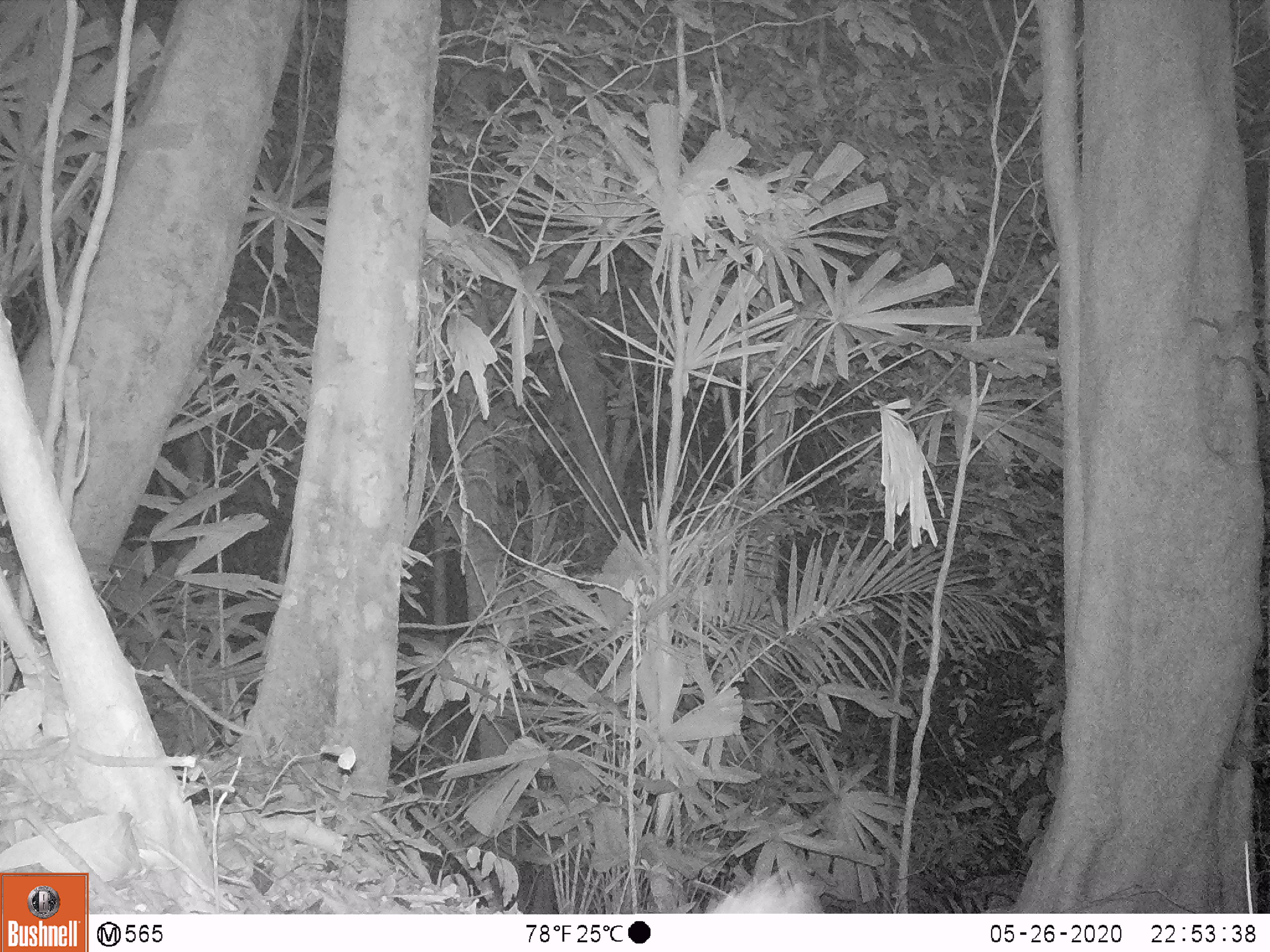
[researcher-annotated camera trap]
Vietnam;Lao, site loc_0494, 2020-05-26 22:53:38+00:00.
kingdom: Animalia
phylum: Chordata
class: Mammalia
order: Carnivora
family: Mustelidae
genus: Melogale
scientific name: Melogale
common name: ferret badger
Ferret badger (Melogale). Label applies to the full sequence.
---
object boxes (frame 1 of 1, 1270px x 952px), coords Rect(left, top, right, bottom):
ferret badger: Rect(702, 864, 827, 913)